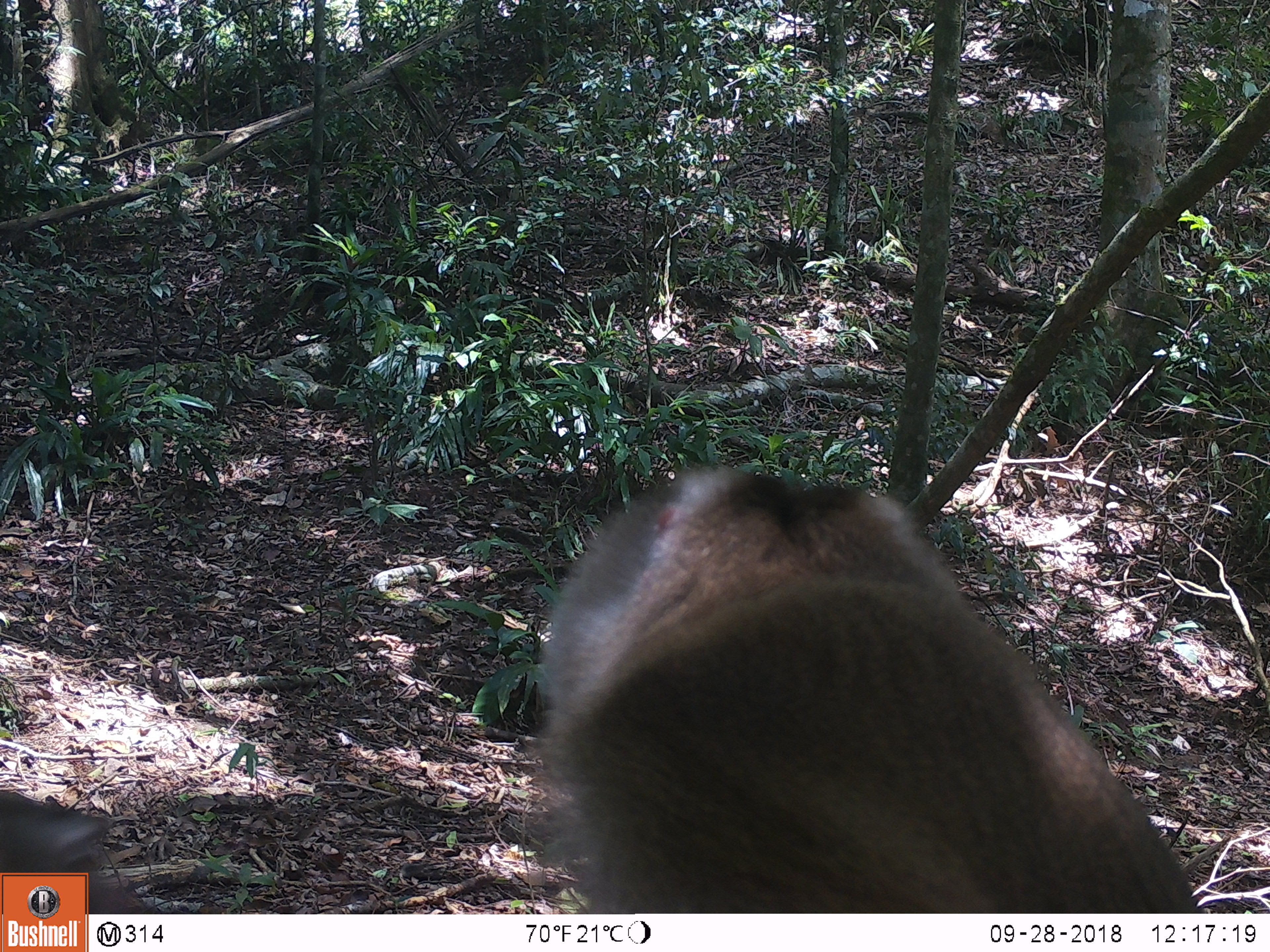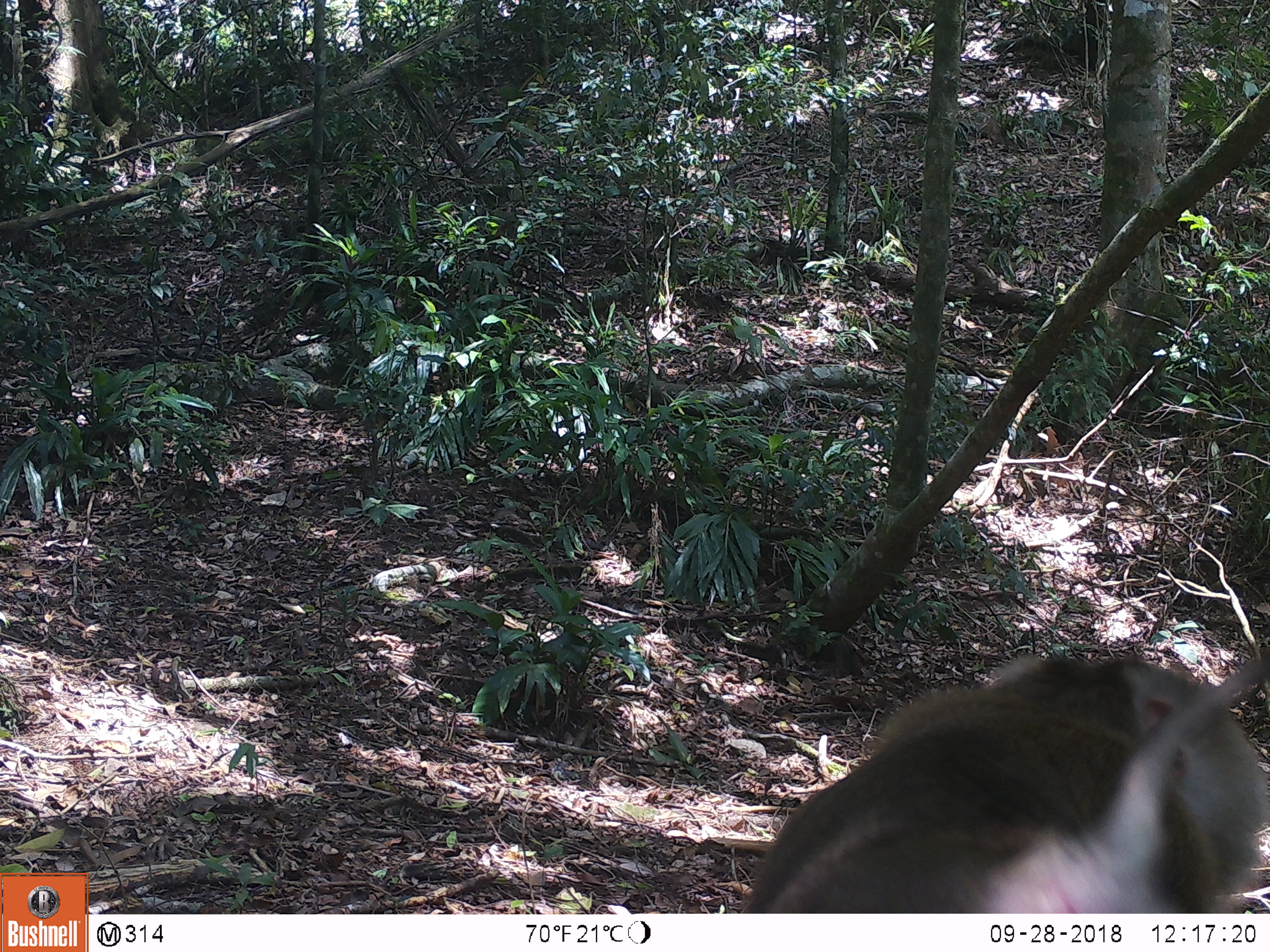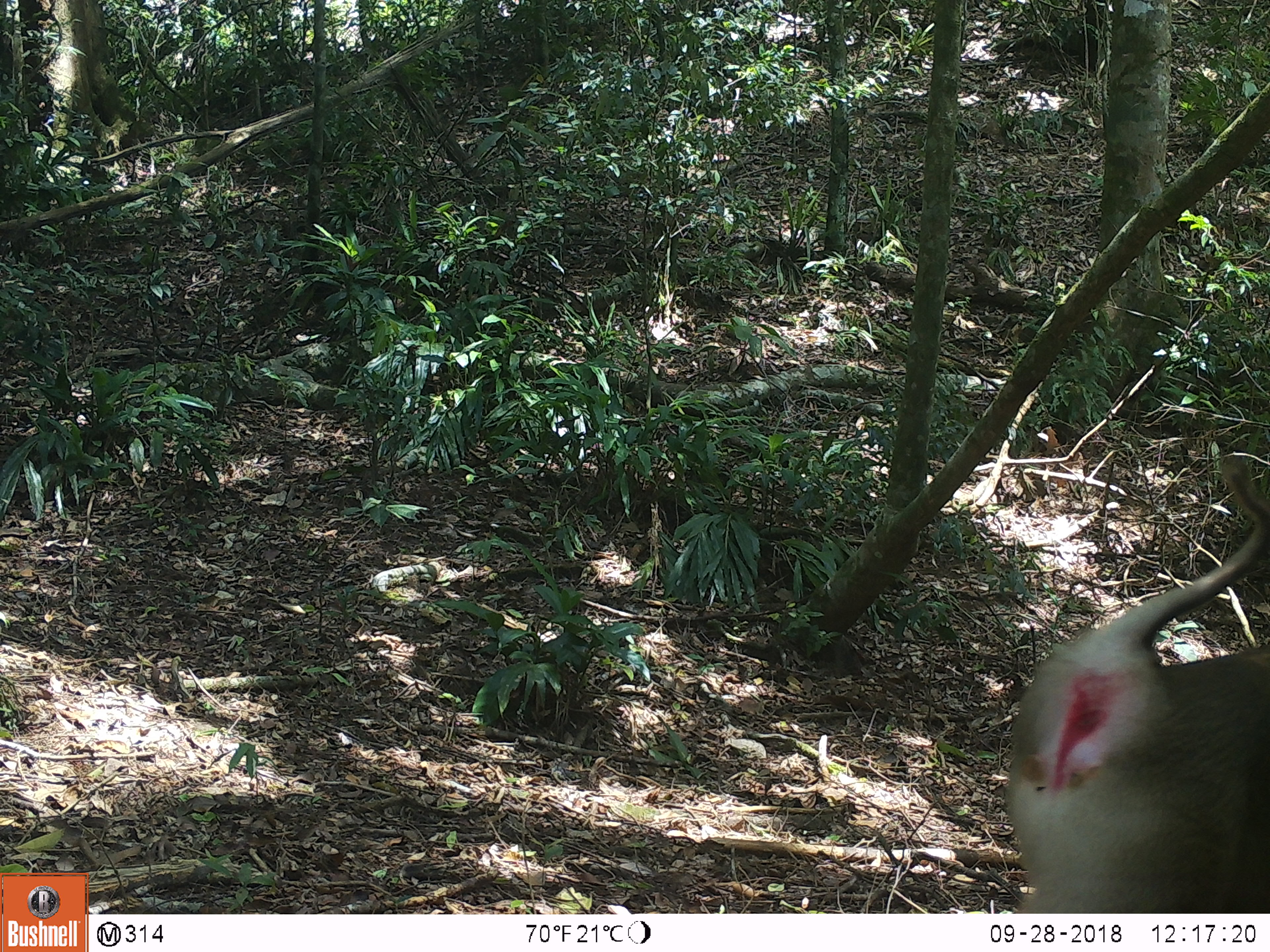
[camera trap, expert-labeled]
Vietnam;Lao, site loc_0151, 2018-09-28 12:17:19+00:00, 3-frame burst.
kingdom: Animalia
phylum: Chordata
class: Mammalia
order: Primates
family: Cercopithecidae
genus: Macaca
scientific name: Macaca nemestrina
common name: pig-tailed macaque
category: pig tailed macaque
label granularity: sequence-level